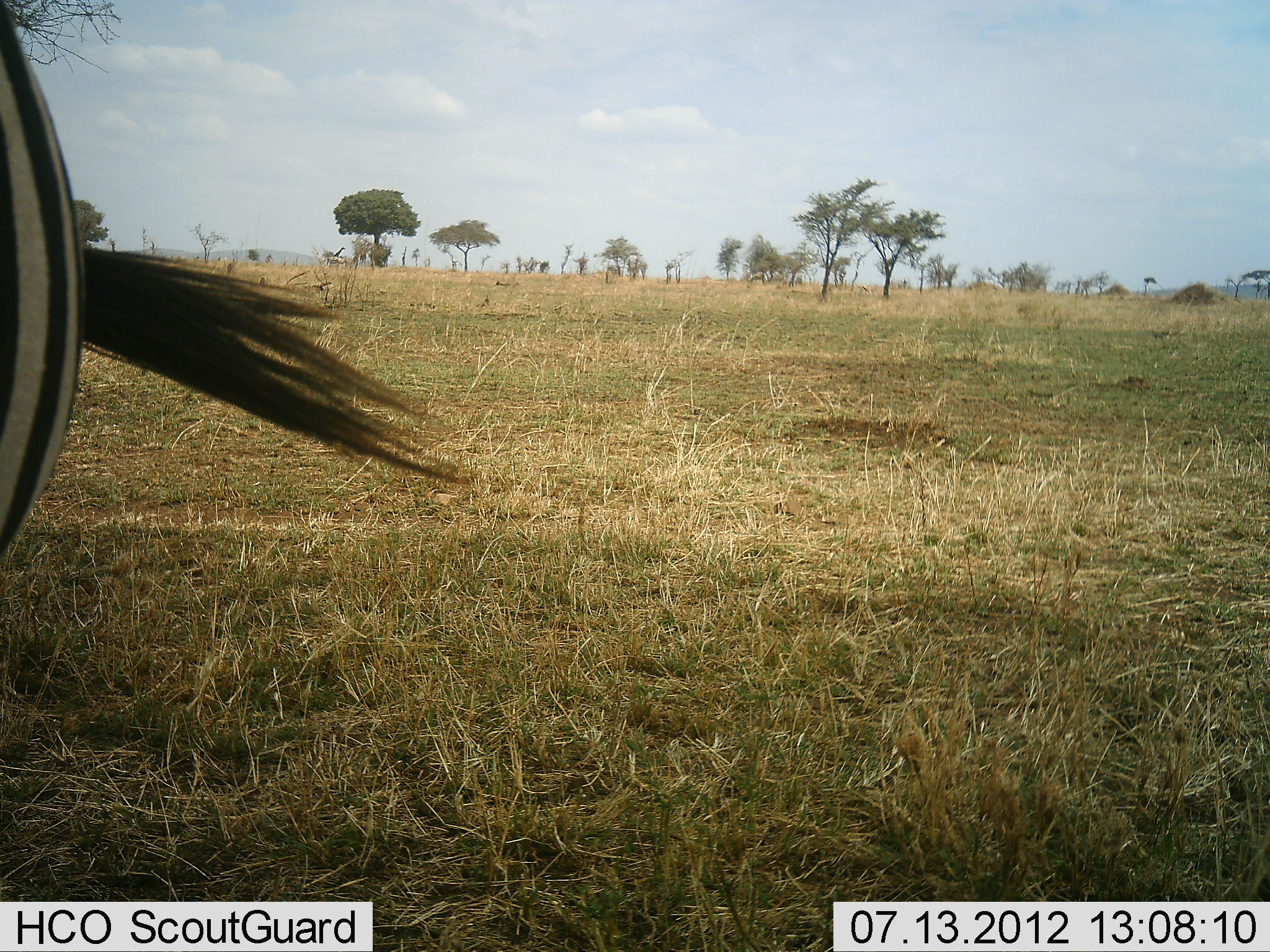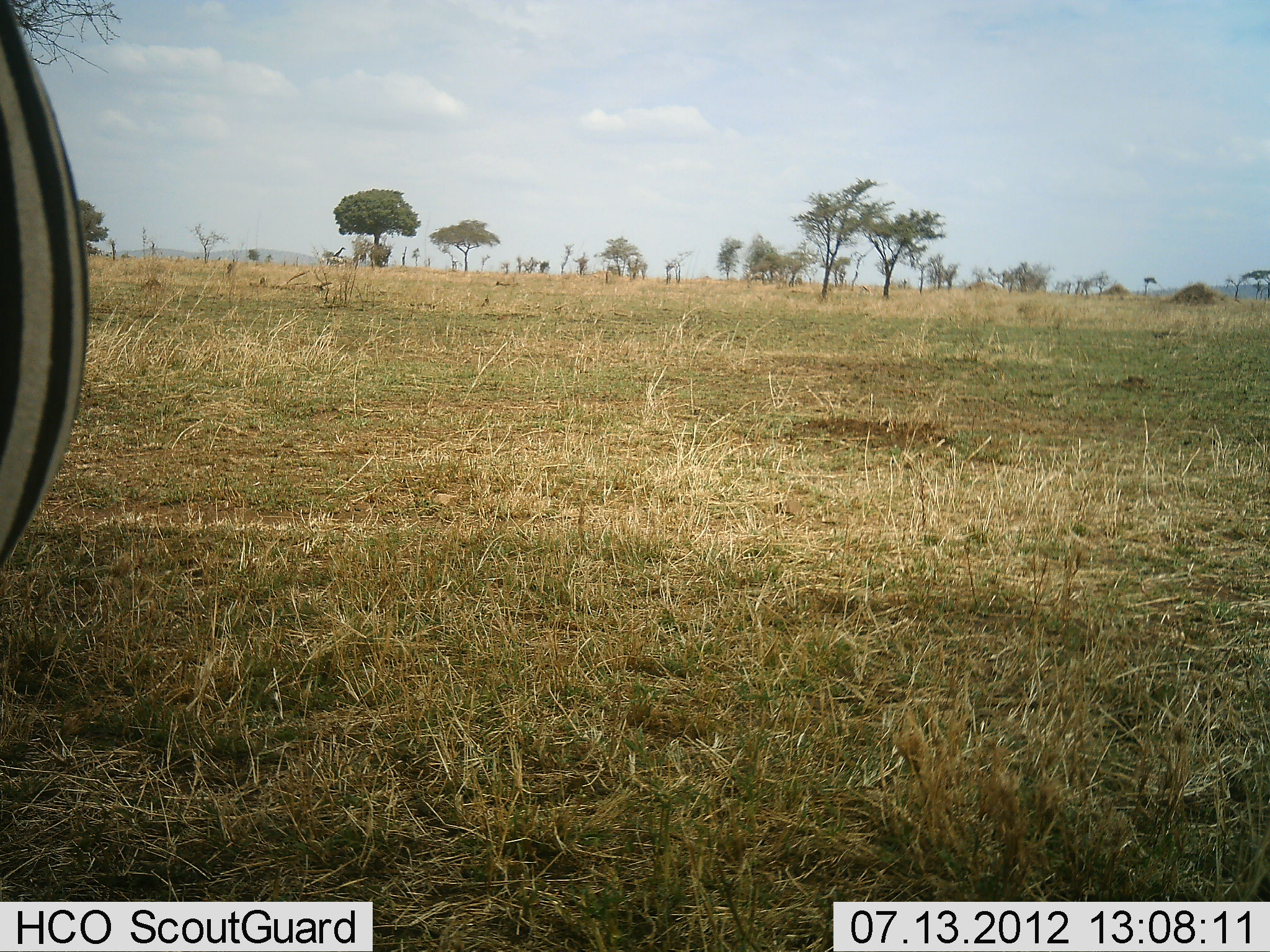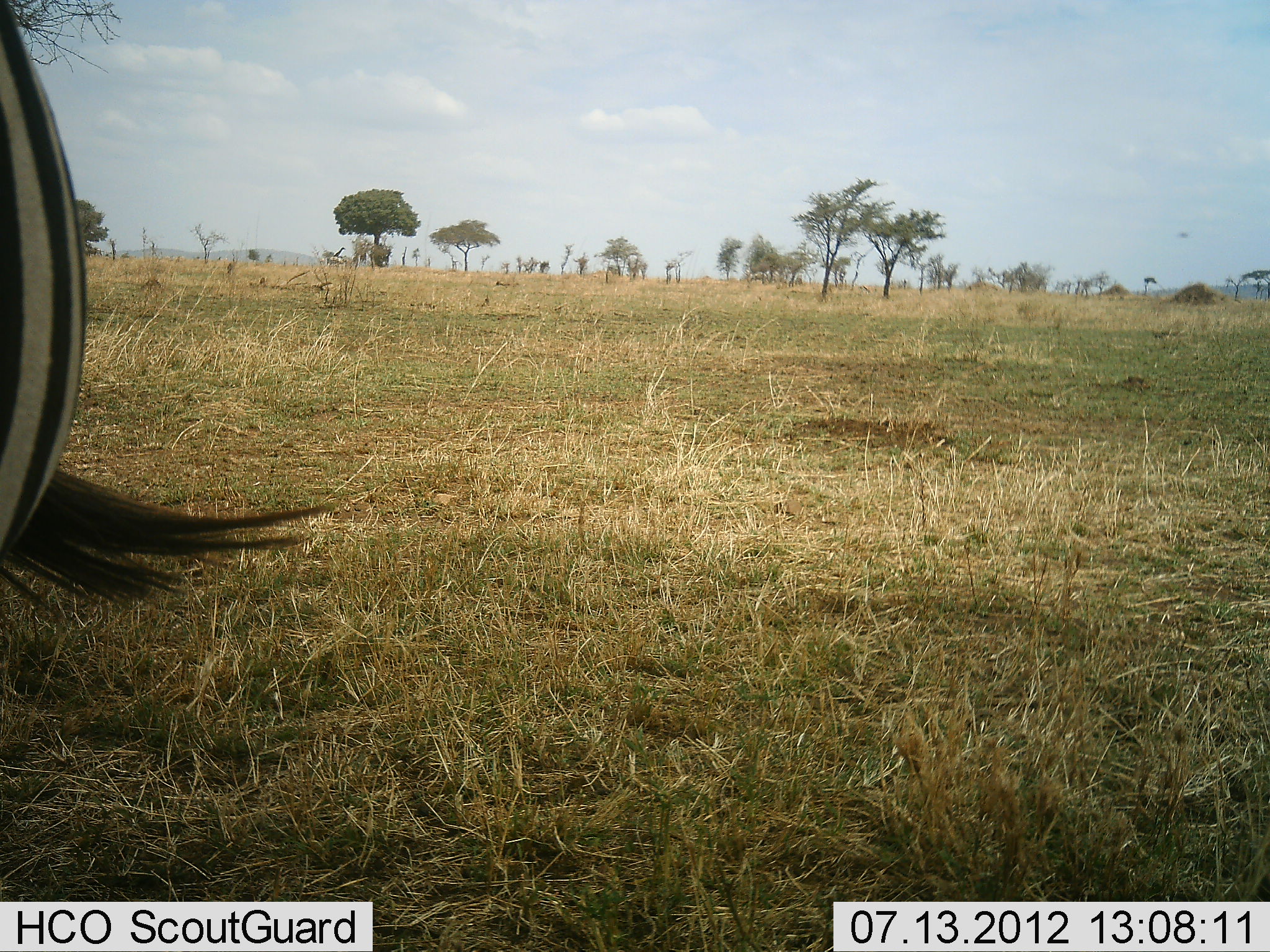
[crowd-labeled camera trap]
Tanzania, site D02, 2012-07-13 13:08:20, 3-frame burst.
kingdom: Animalia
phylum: Chordata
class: Mammalia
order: Perissodactyla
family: Equidae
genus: Equus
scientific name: Equus quagga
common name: plains zebra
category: zebra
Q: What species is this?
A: Zebra (plains zebra) (Equus quagga).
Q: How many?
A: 1.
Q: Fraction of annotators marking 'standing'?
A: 90%.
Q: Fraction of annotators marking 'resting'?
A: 10%.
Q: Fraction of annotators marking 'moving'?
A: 0%.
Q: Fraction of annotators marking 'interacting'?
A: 0%.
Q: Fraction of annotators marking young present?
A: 0%.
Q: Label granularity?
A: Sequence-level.